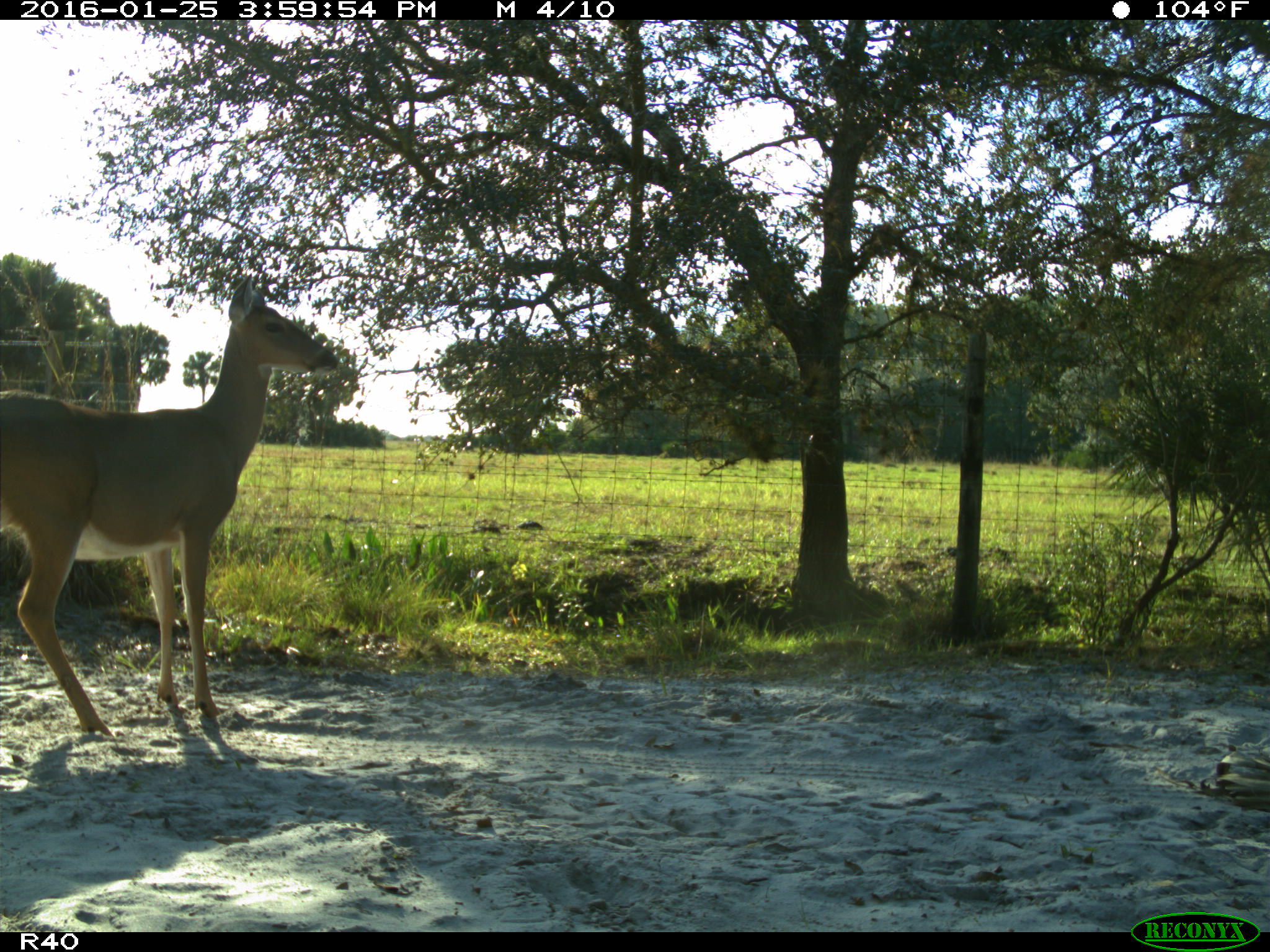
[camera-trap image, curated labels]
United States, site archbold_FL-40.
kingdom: Animalia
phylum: Chordata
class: Mammalia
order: Artiodactyla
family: Cervidae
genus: Odocoileus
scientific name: Odocoileus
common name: deer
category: unidentified deer